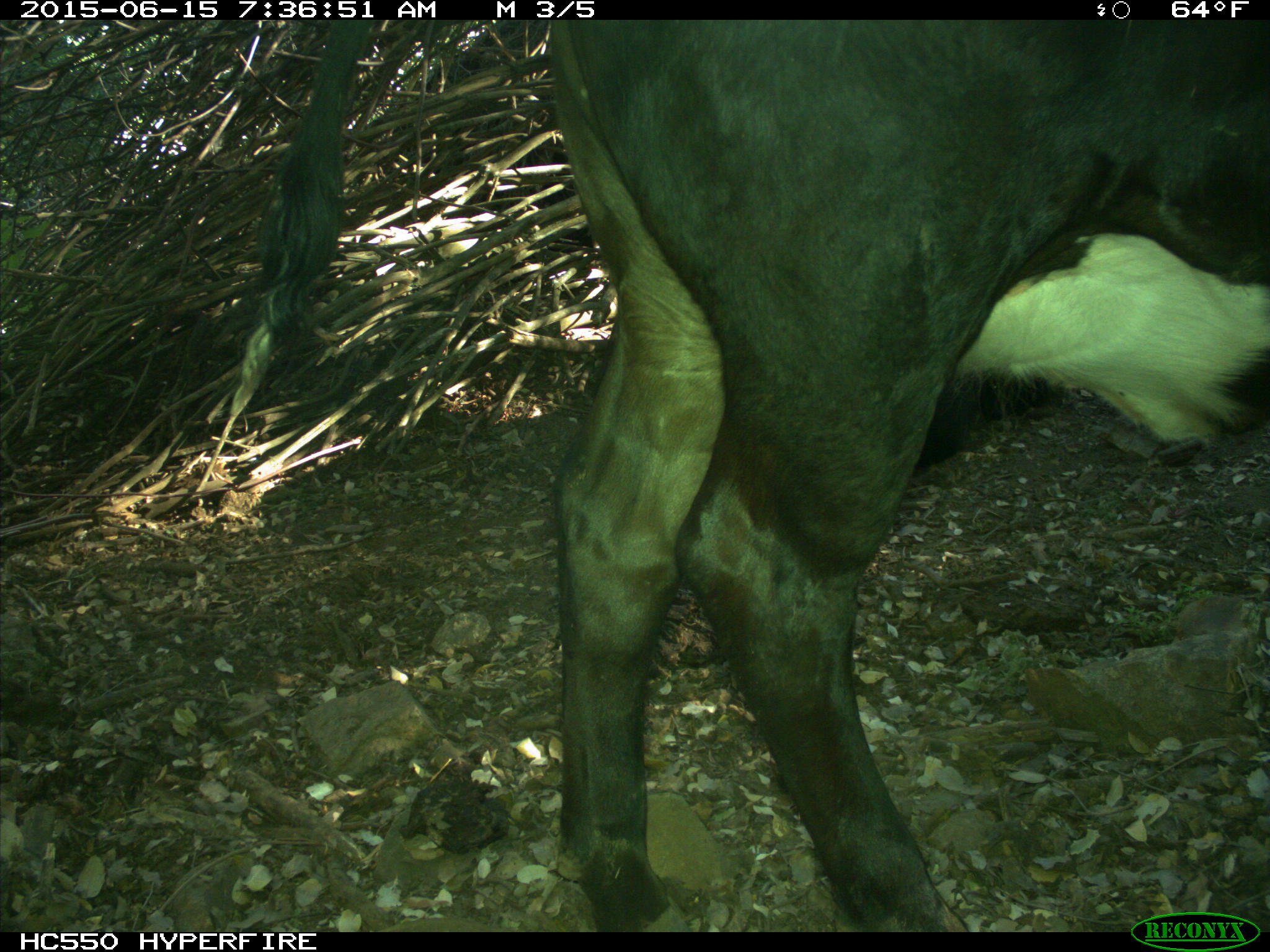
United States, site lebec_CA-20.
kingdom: Animalia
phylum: Chordata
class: Mammalia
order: Artiodactyla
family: Bovidae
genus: Bos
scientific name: Bos taurus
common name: domestic cow